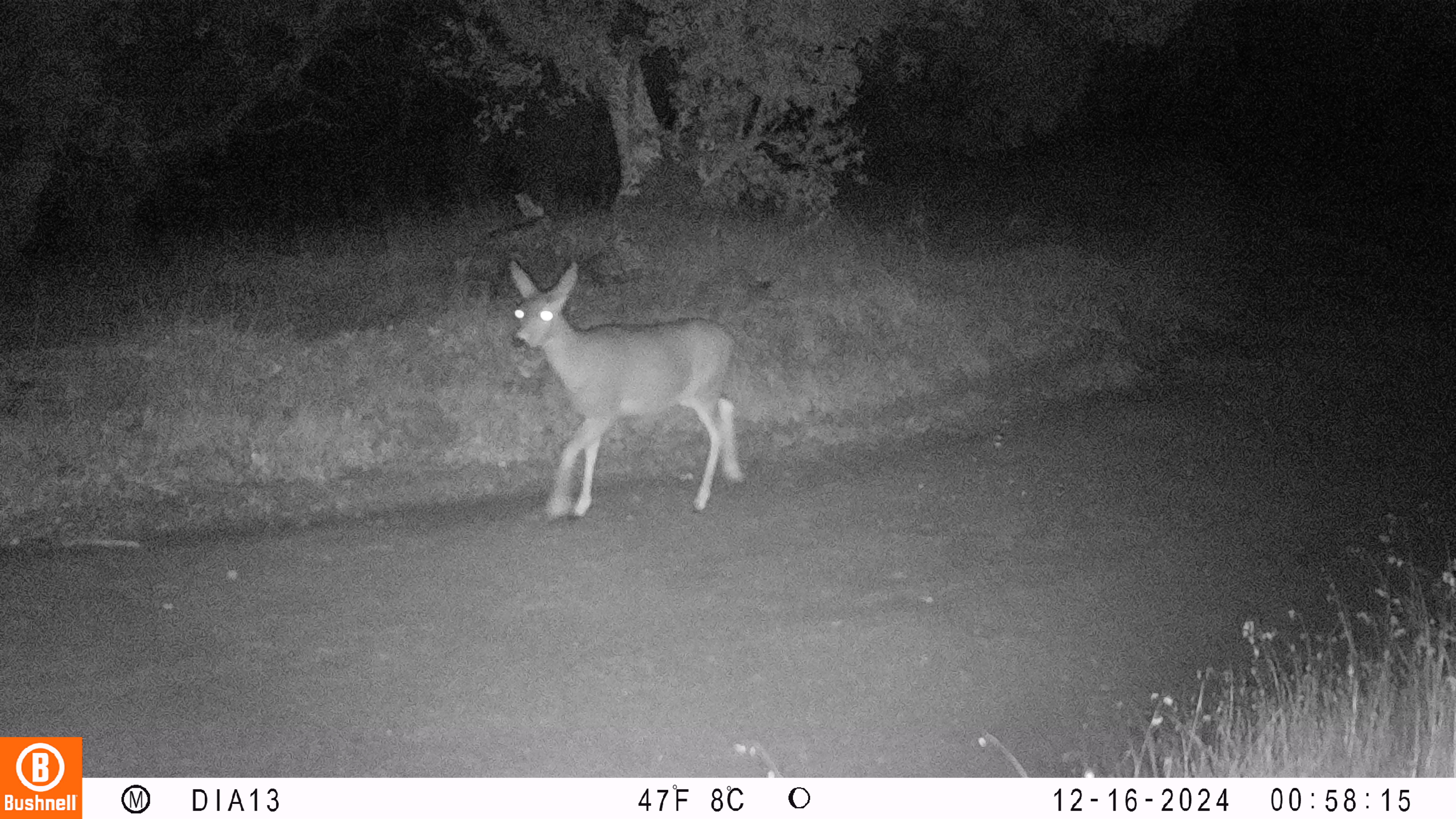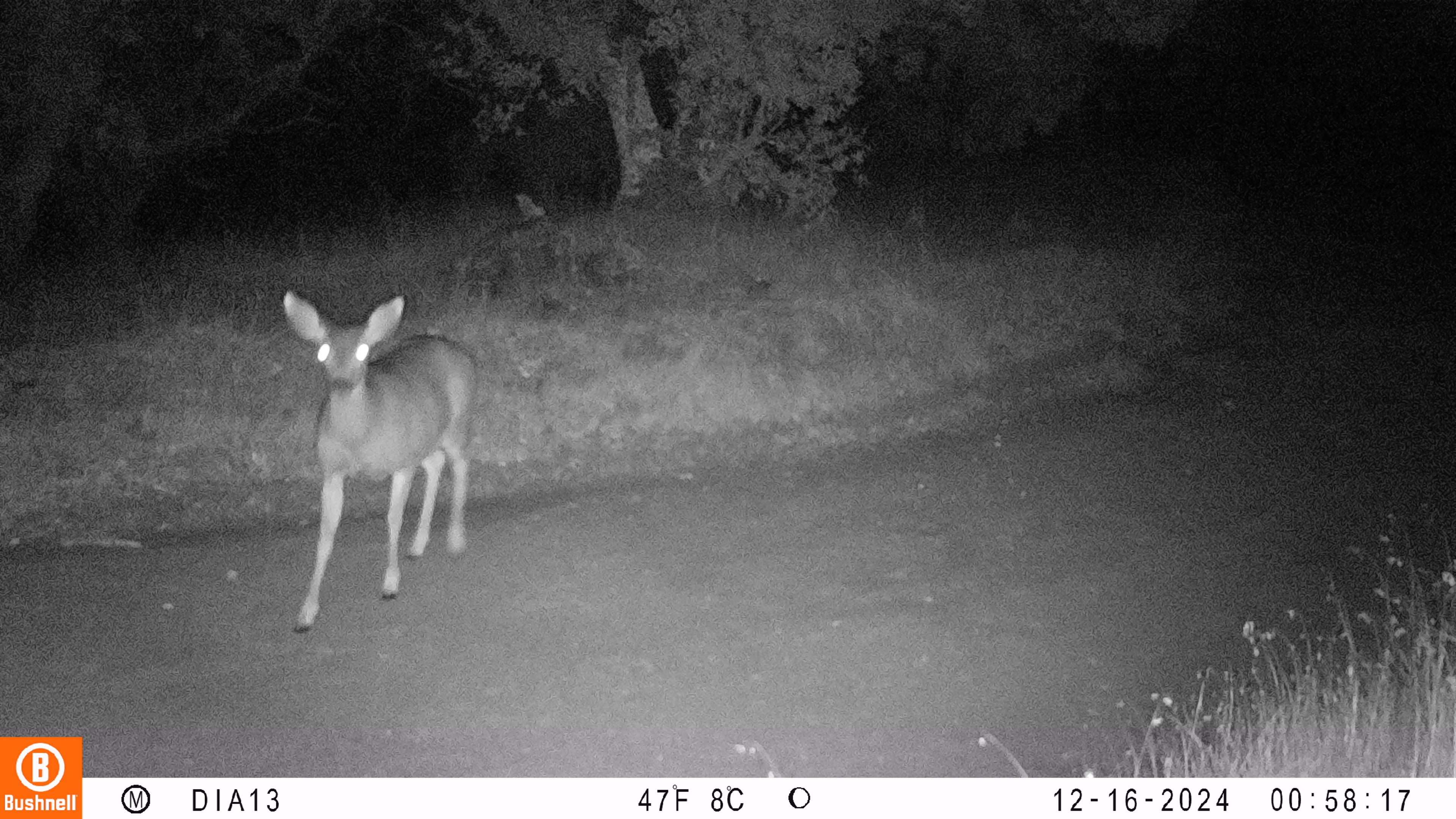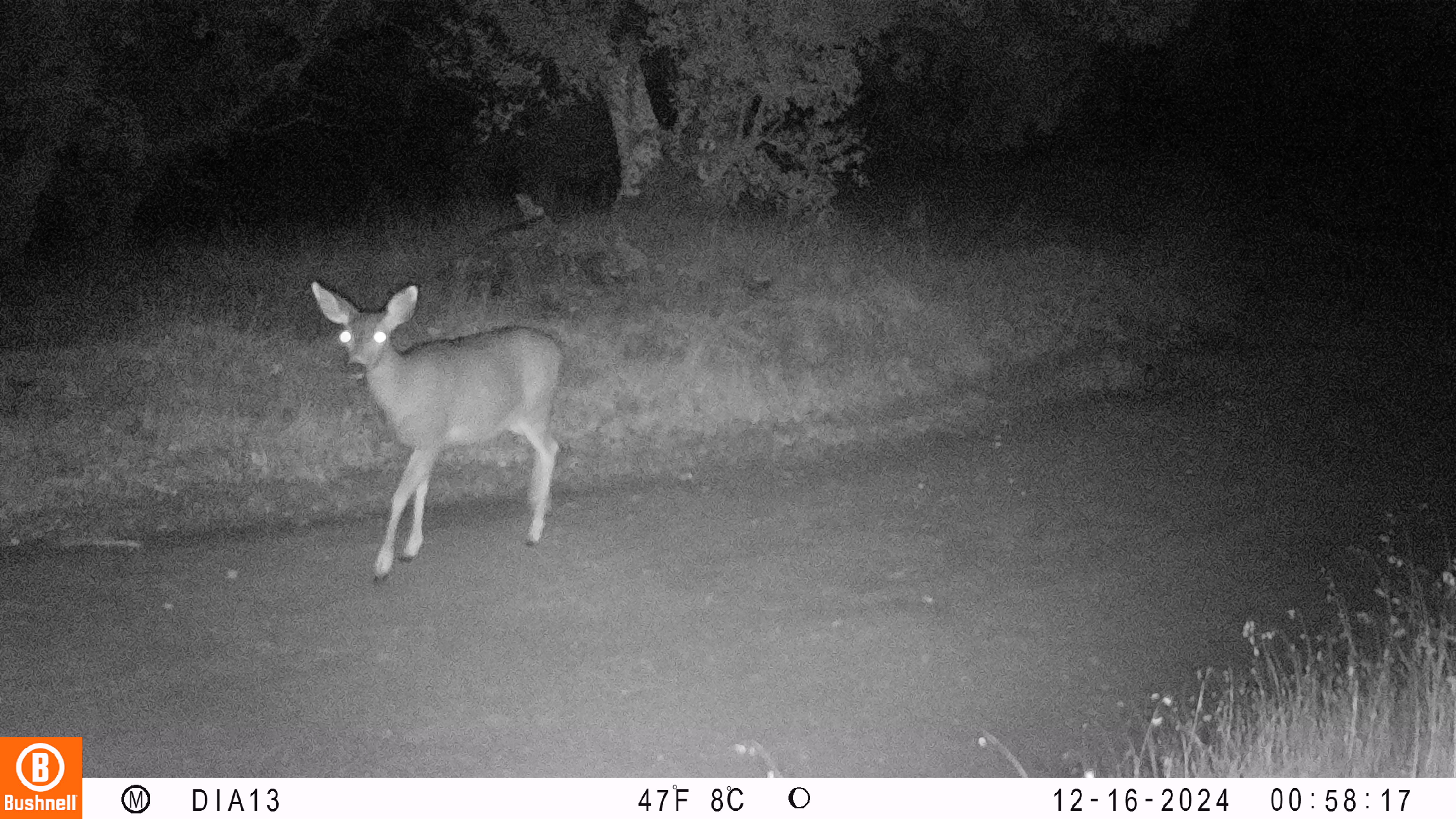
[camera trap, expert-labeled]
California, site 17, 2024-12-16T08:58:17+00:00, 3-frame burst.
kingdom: Animalia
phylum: Chordata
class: Mammalia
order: Artiodactyla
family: Cervidae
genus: Odocoileus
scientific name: Odocoileus hemionus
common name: mule deer